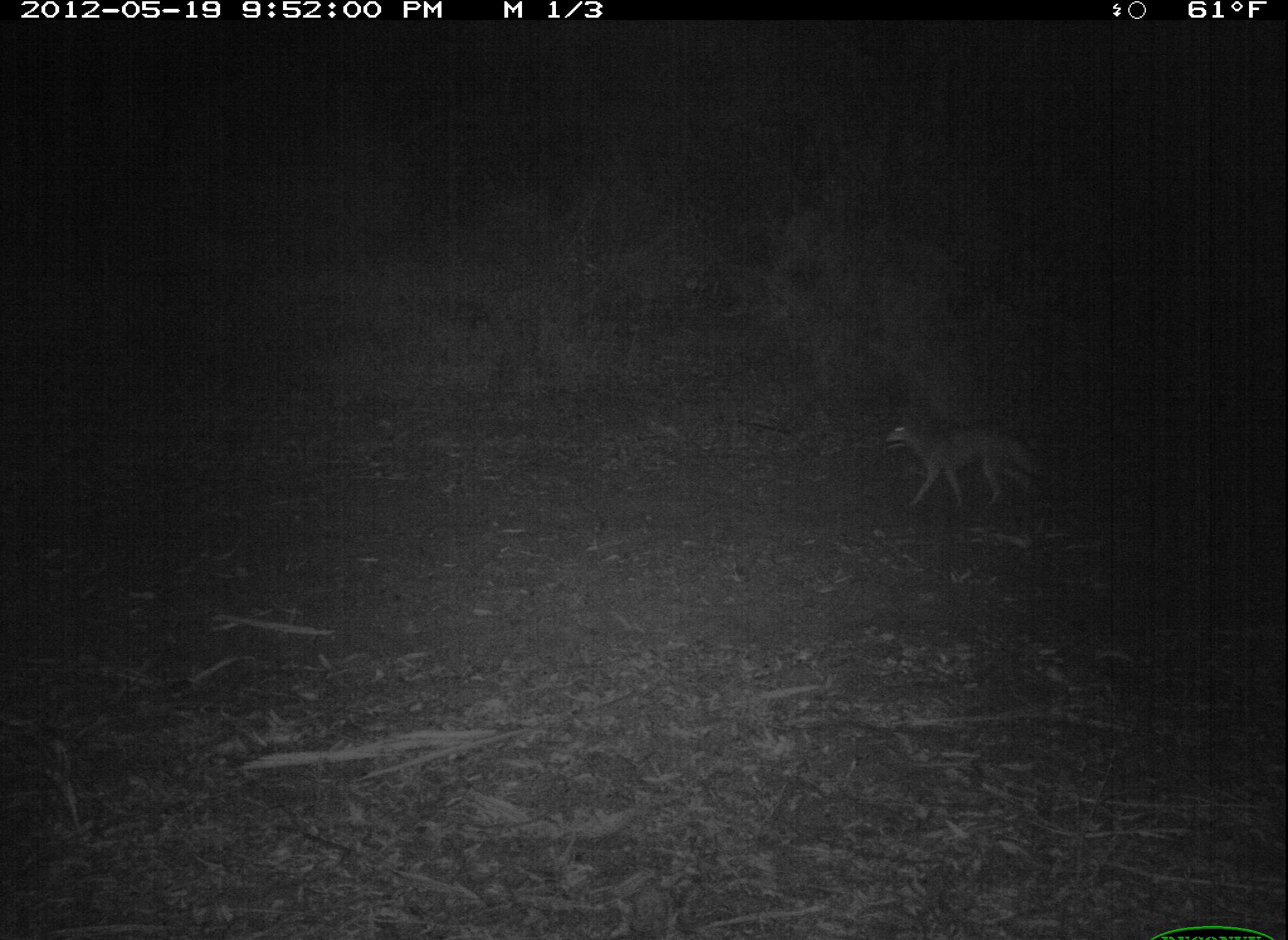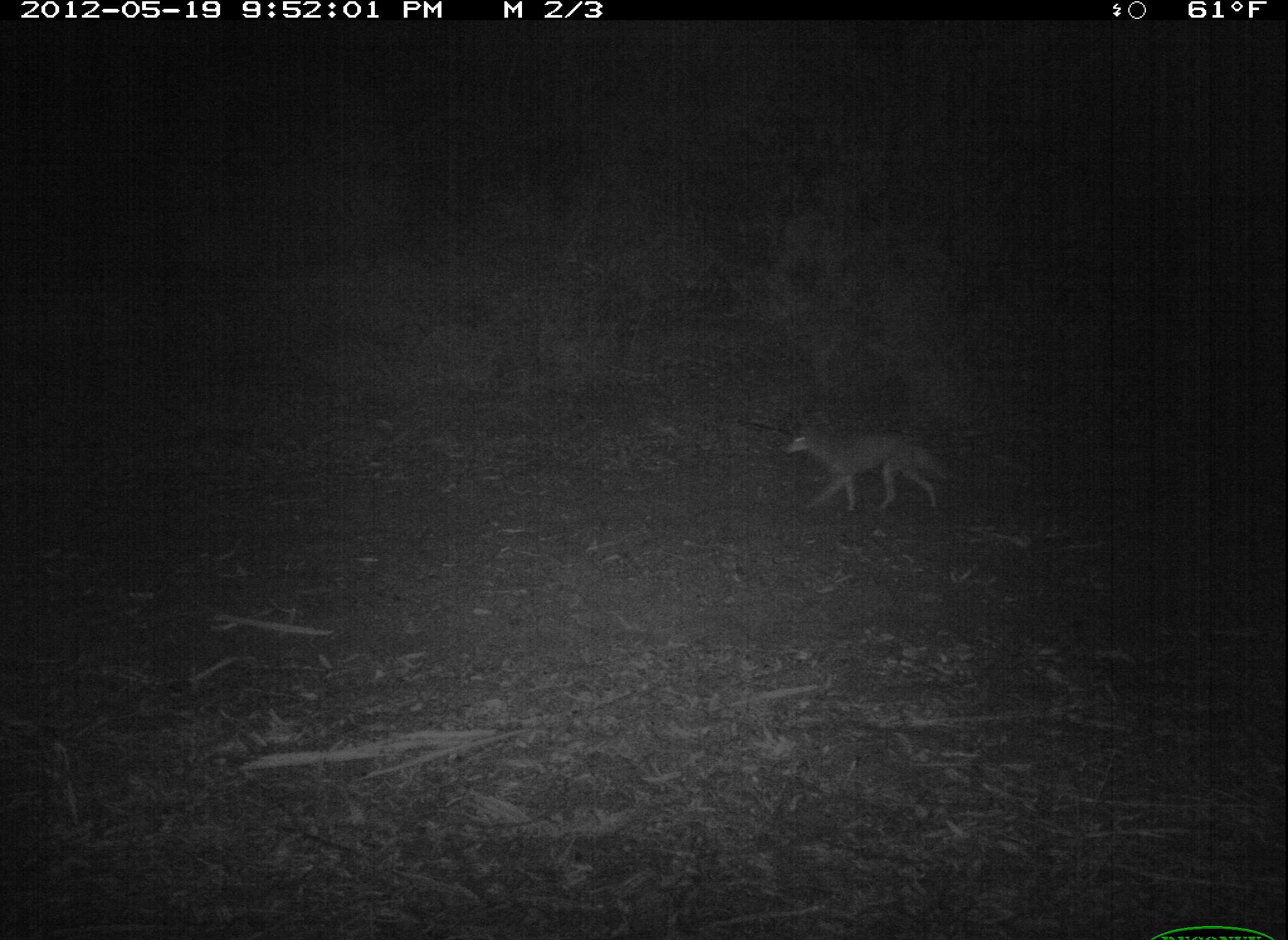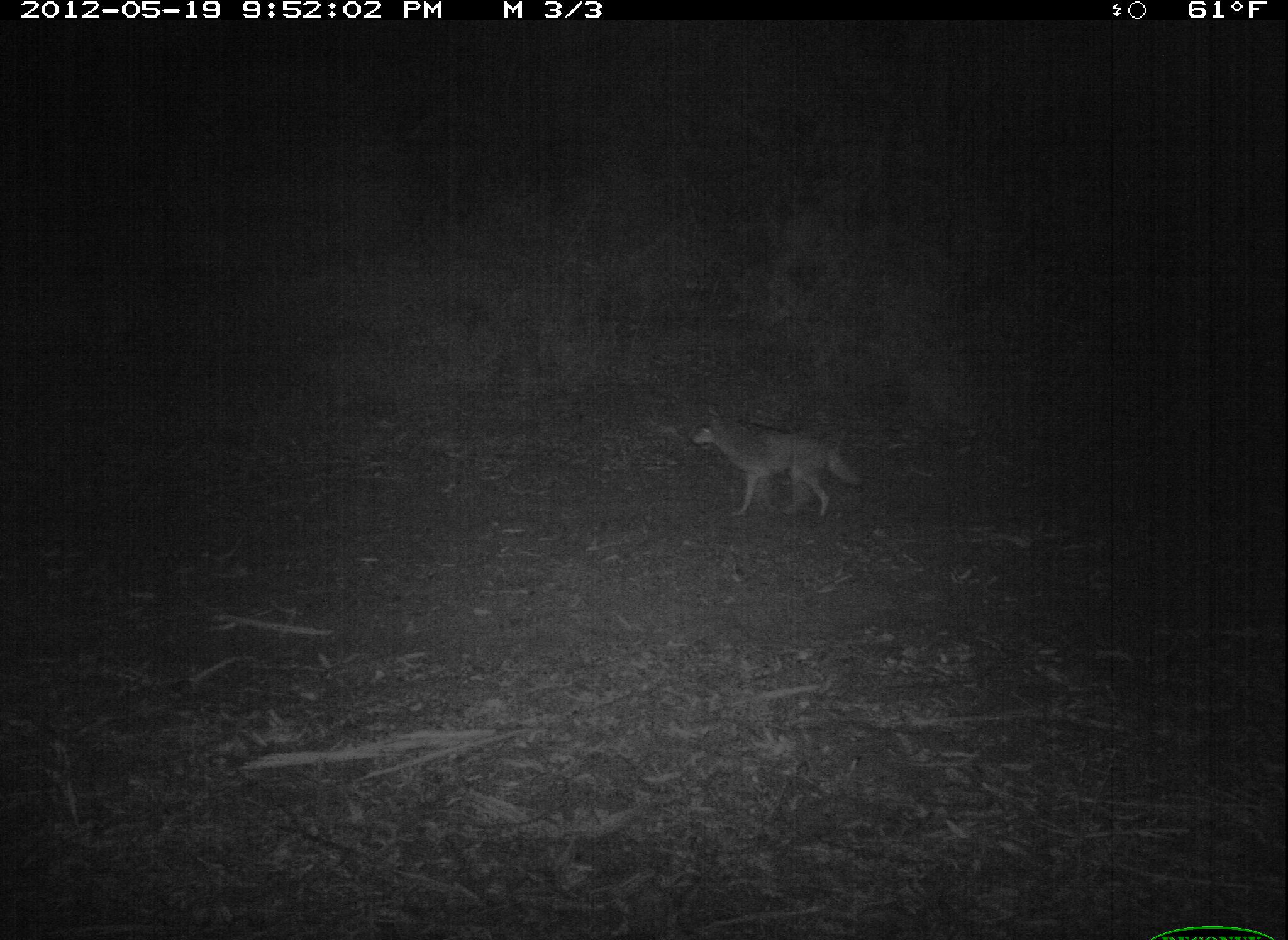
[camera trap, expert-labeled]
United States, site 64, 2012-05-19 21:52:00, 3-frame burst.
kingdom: Animalia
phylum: Chordata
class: Mammalia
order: Carnivora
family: Canidae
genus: Canis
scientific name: Canis latrans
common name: coyote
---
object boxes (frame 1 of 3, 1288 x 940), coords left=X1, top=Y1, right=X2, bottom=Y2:
coyote: left=884, top=420, right=1048, bottom=509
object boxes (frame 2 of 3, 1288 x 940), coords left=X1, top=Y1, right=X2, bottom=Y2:
coyote: left=782, top=423, right=954, bottom=513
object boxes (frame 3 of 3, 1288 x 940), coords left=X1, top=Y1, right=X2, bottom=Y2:
coyote: left=690, top=404, right=866, bottom=519